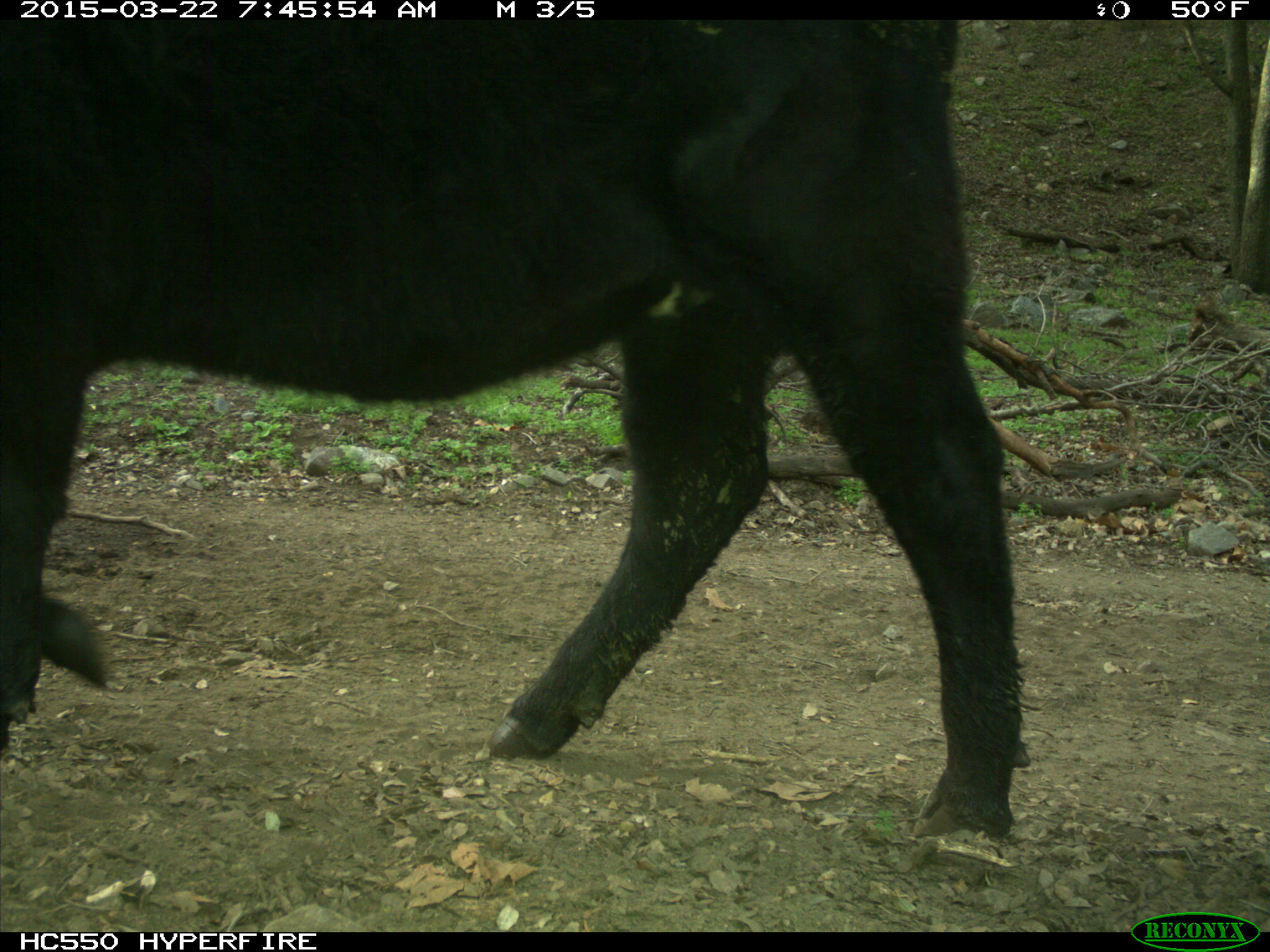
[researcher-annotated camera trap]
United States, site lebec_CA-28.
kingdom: Animalia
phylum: Chordata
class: Mammalia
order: Artiodactyla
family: Bovidae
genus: Bos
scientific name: Bos taurus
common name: domestic cow